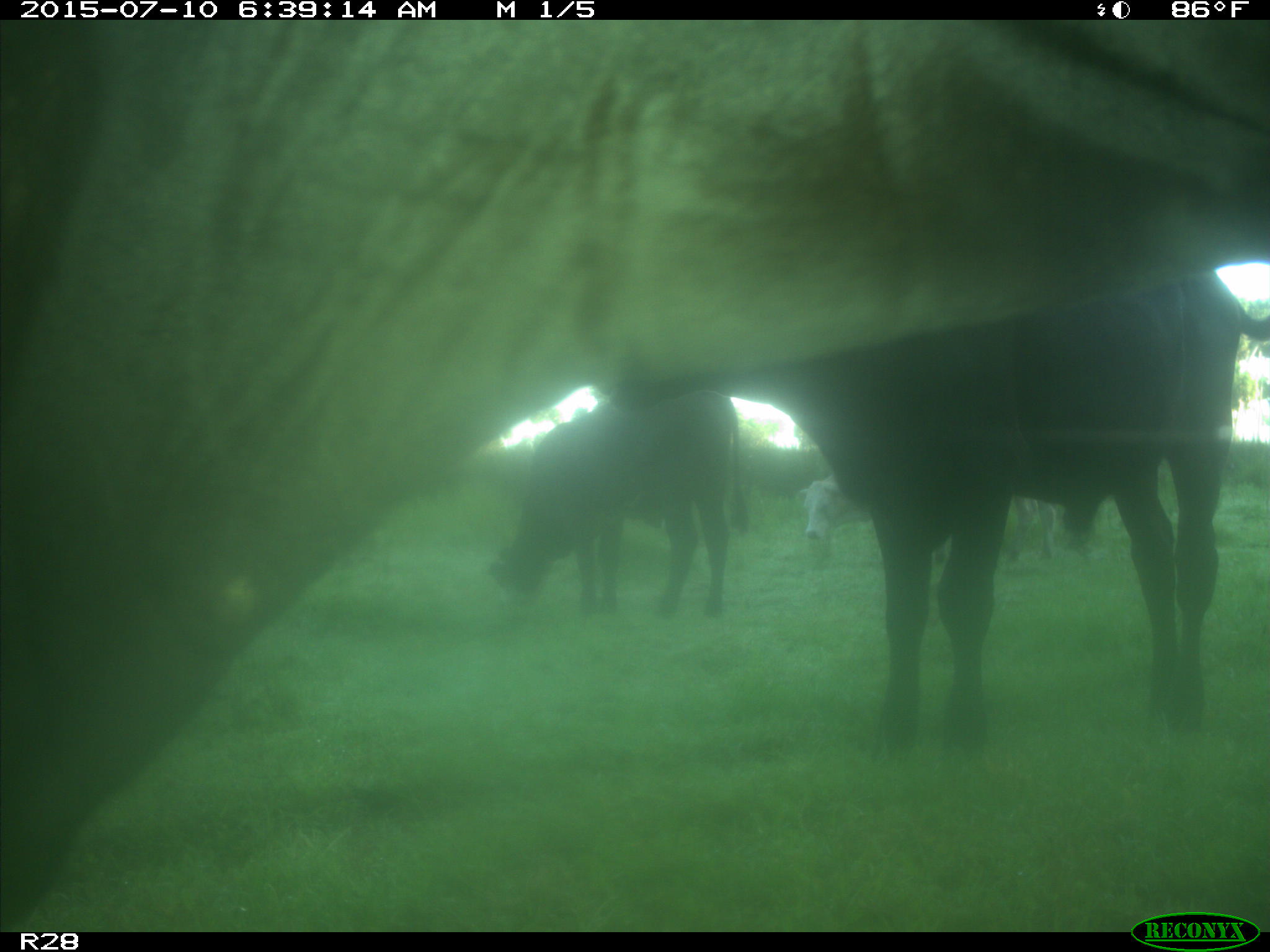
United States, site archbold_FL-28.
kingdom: Animalia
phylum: Chordata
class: Mammalia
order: Artiodactyla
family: Bovidae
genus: Bos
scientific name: Bos taurus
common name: domestic cow